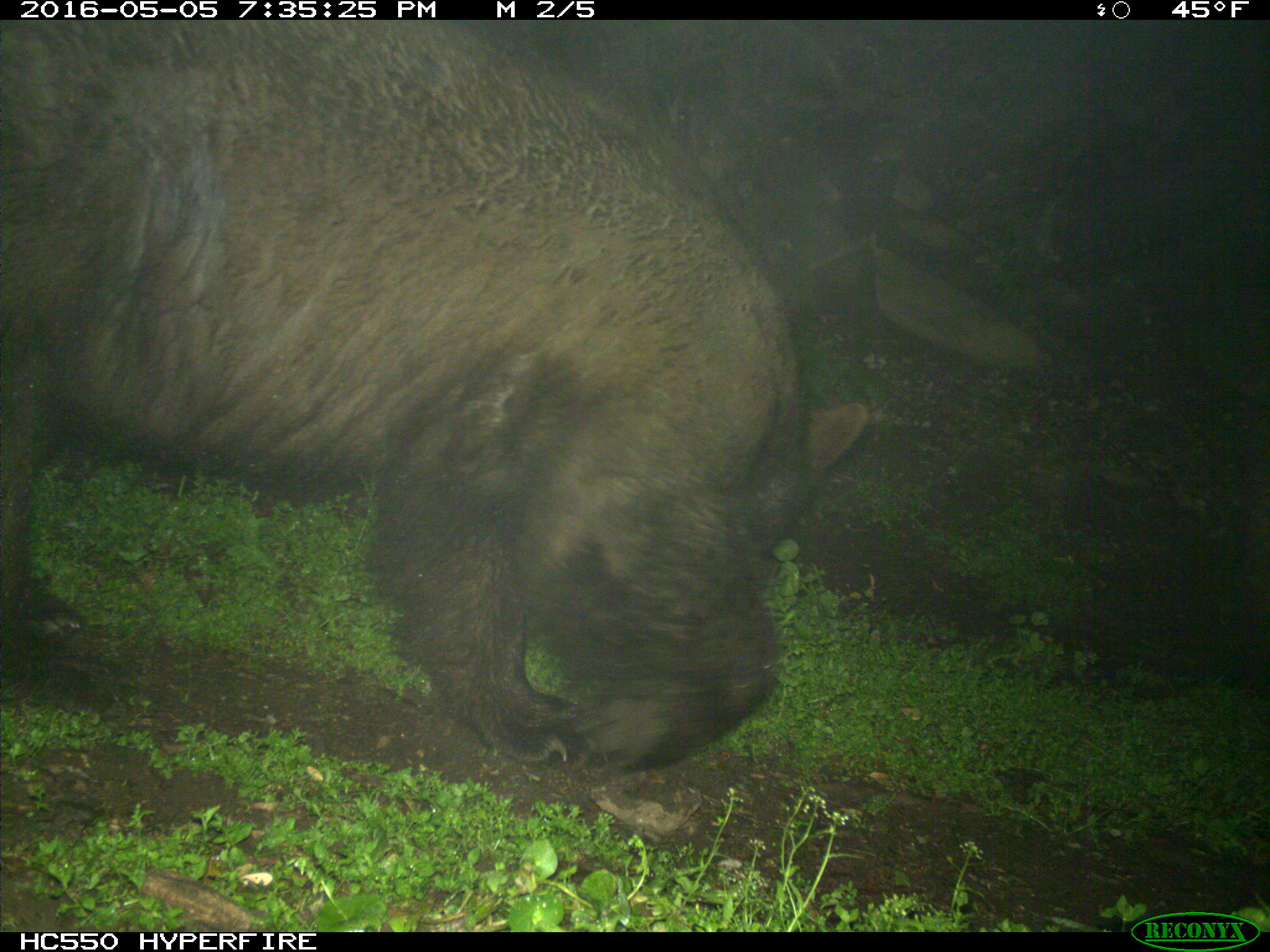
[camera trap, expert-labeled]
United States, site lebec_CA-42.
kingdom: Animalia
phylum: Chordata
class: Mammalia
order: Carnivora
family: Ursidae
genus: Ursus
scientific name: Ursus americanus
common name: american black bear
Ursus americanus (american black bear).